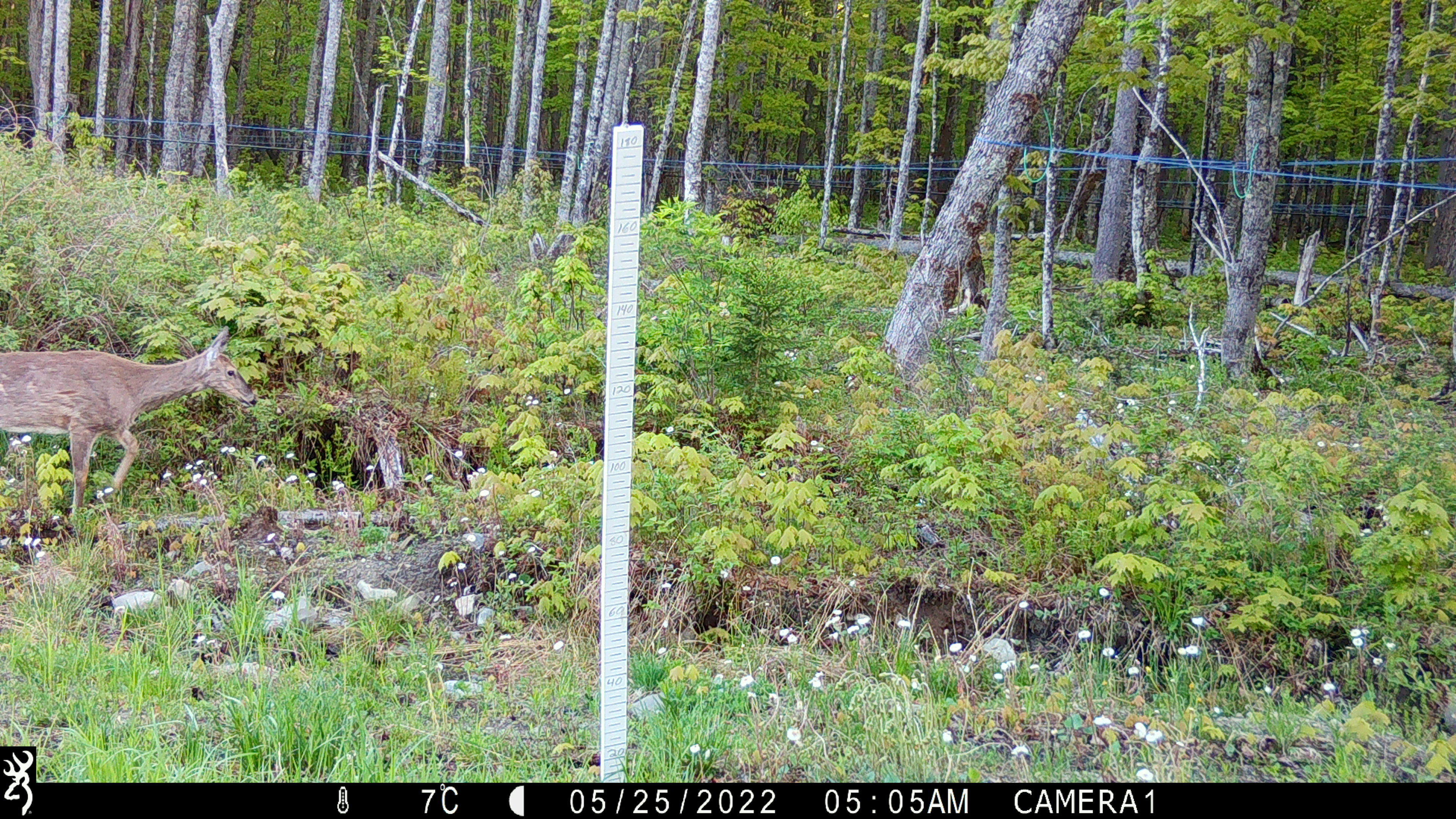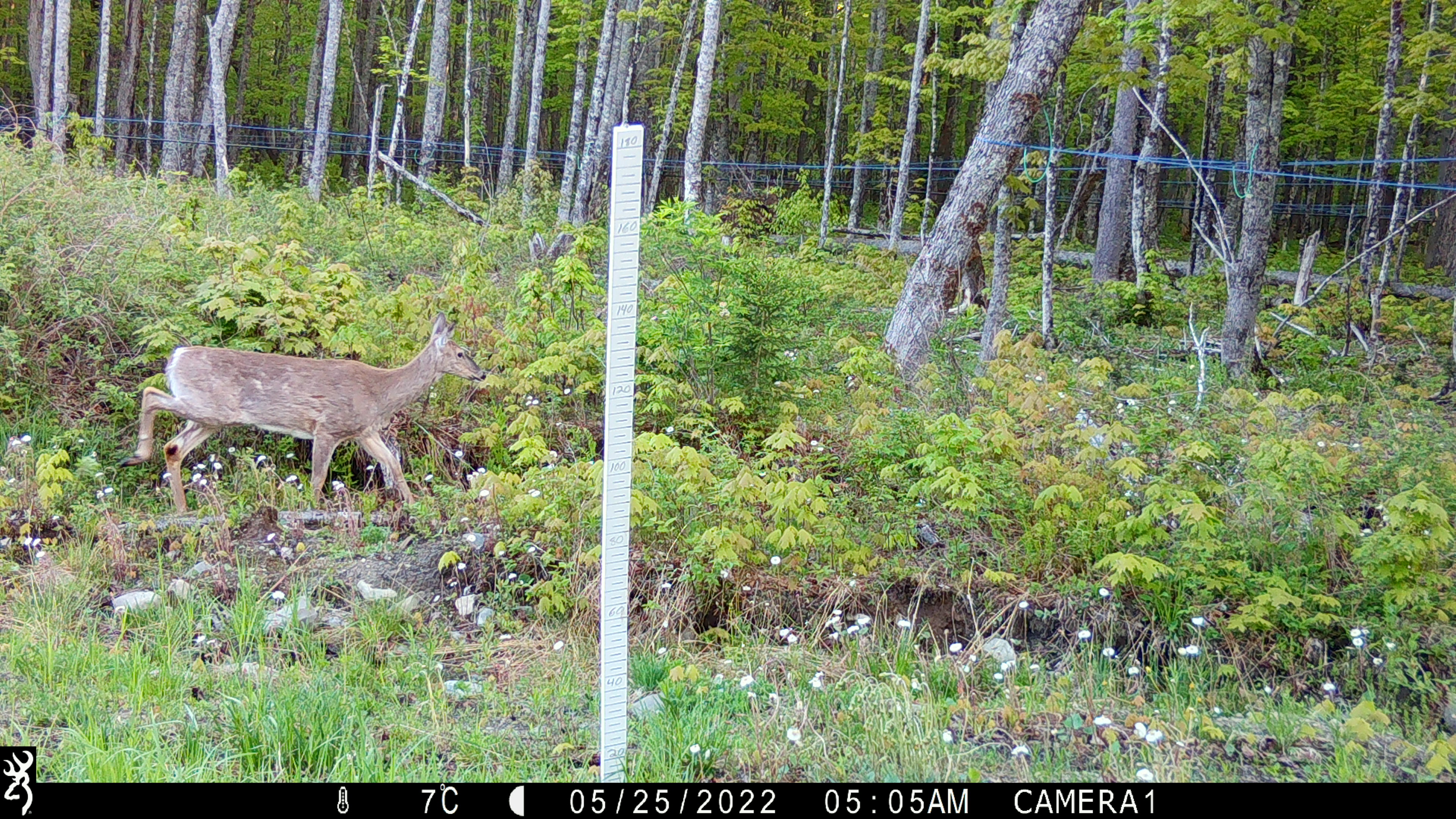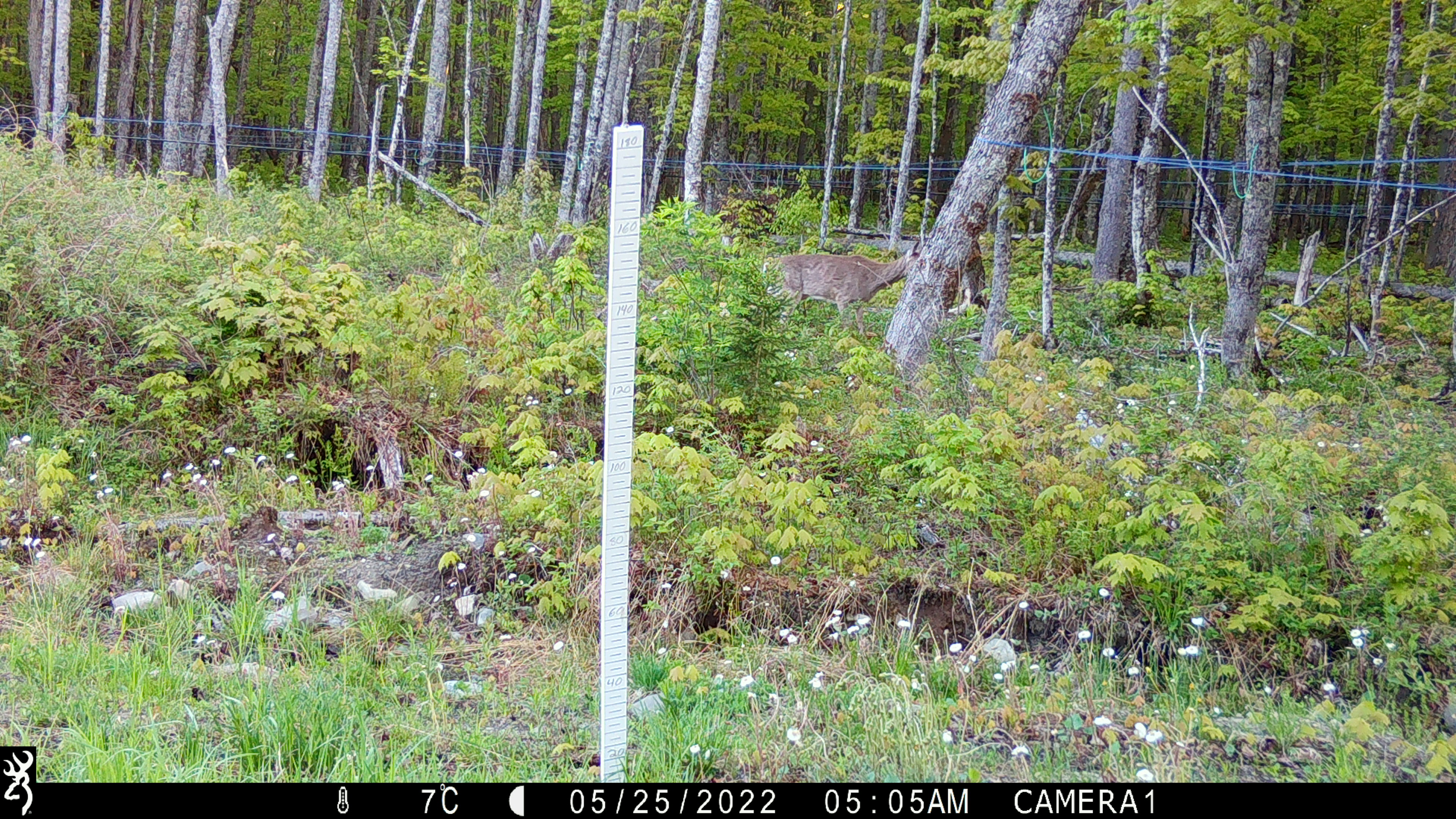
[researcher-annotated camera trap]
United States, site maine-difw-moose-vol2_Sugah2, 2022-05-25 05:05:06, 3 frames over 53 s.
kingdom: Animalia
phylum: Chordata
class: Mammalia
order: Artiodactyla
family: Cervidae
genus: Odocoileus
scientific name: Odocoileus virginianus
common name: white-tailed deer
White-tailed deer (Odocoileus virginianus).